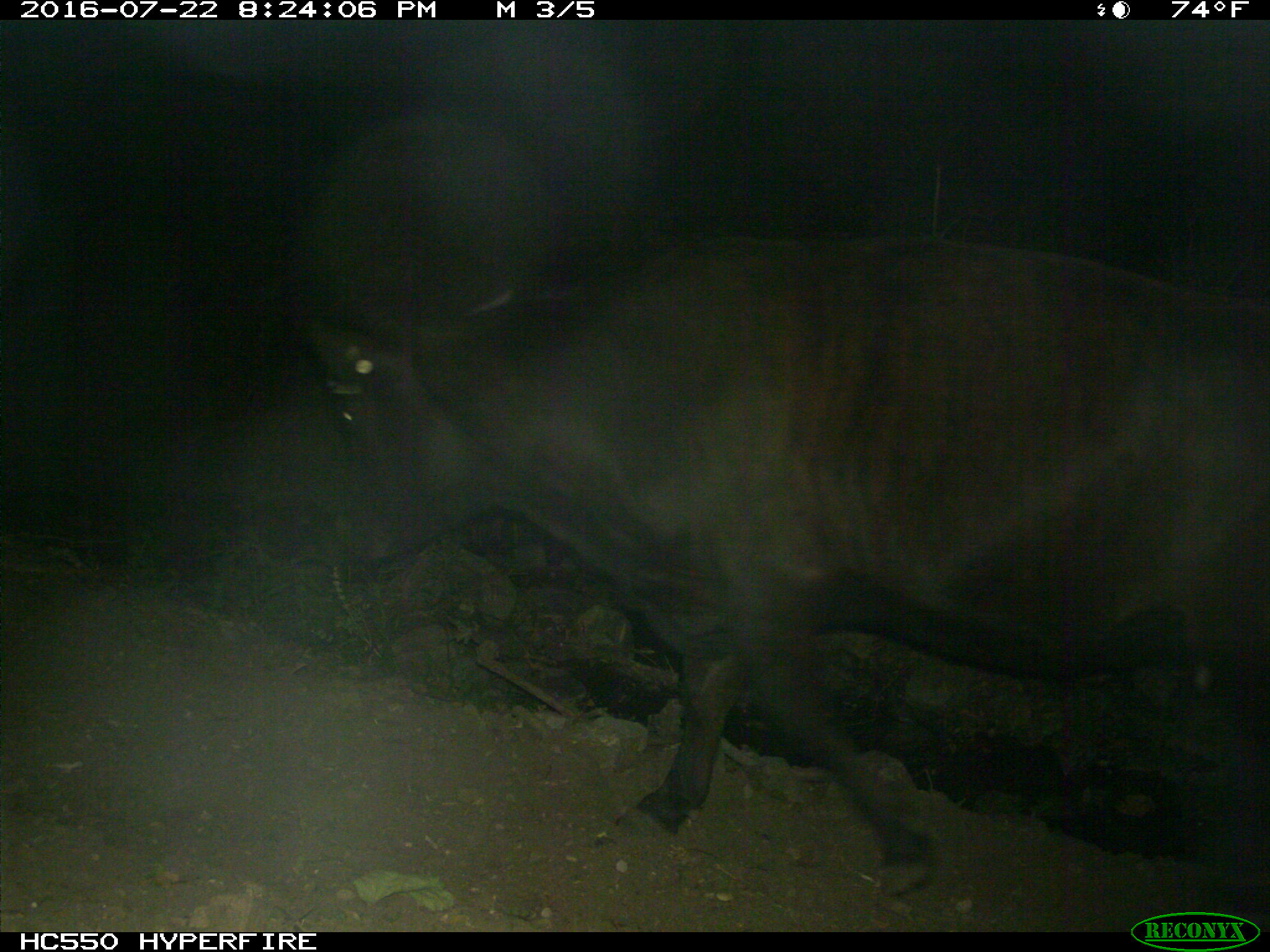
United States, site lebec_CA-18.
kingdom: Animalia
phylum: Chordata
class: Mammalia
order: Artiodactyla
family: Bovidae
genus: Bos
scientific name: Bos taurus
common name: domestic cow